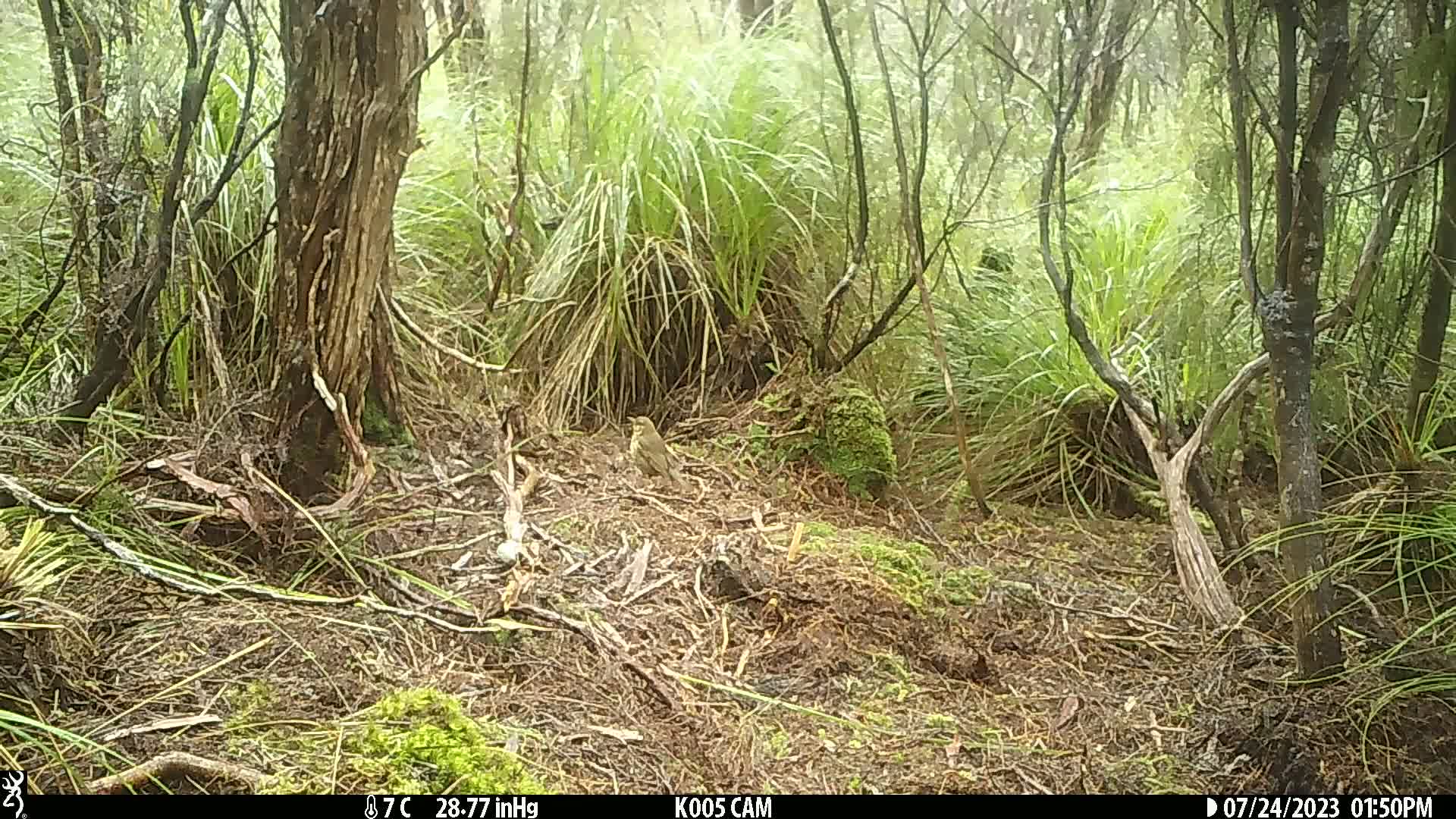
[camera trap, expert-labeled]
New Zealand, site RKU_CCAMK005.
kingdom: Animalia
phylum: Chordata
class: Aves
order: Passeriformes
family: Turdidae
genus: Turdus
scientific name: Turdus philomelos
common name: song thrush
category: thrush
Thrush (song thrush) (Turdus philomelos).